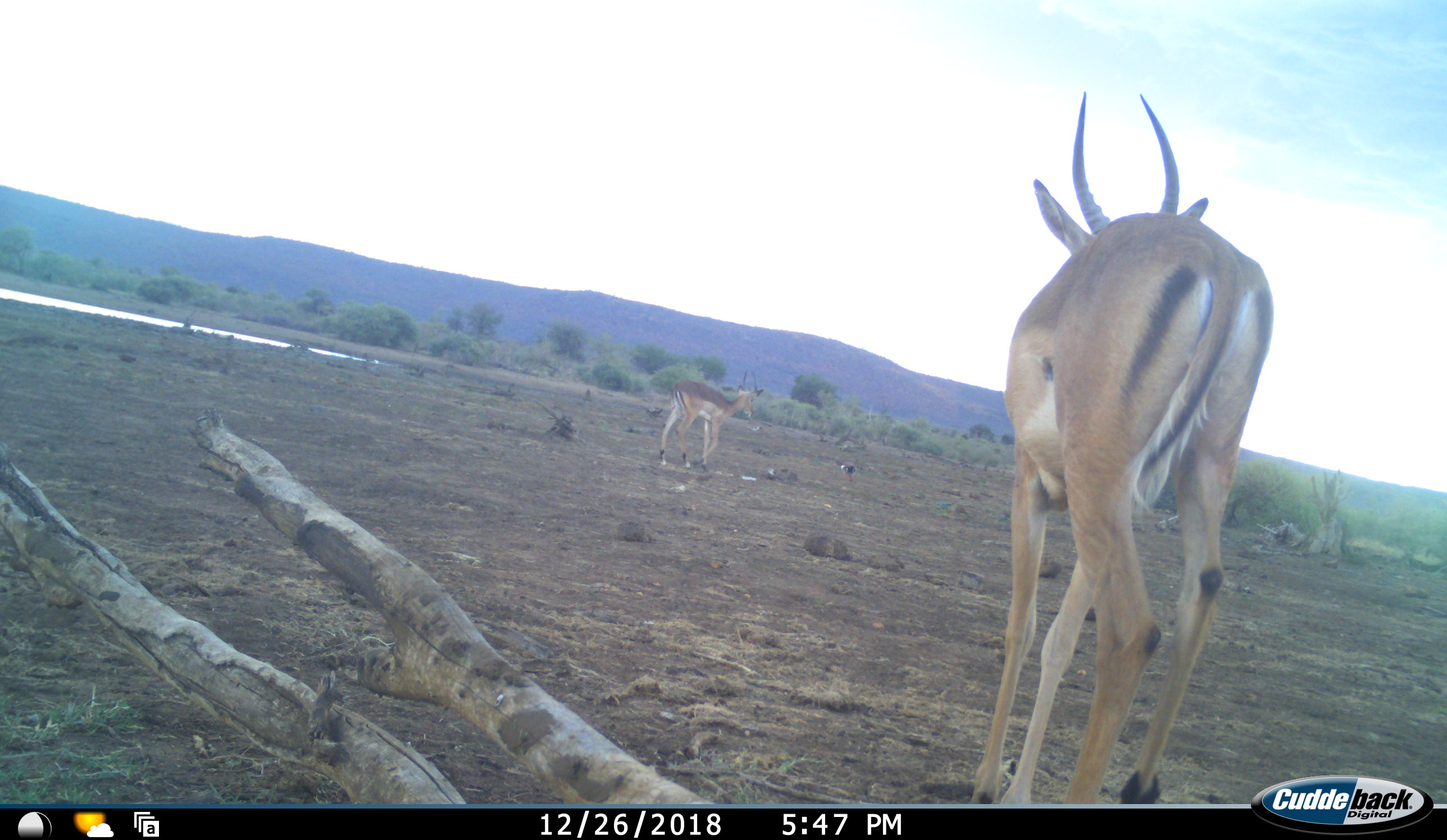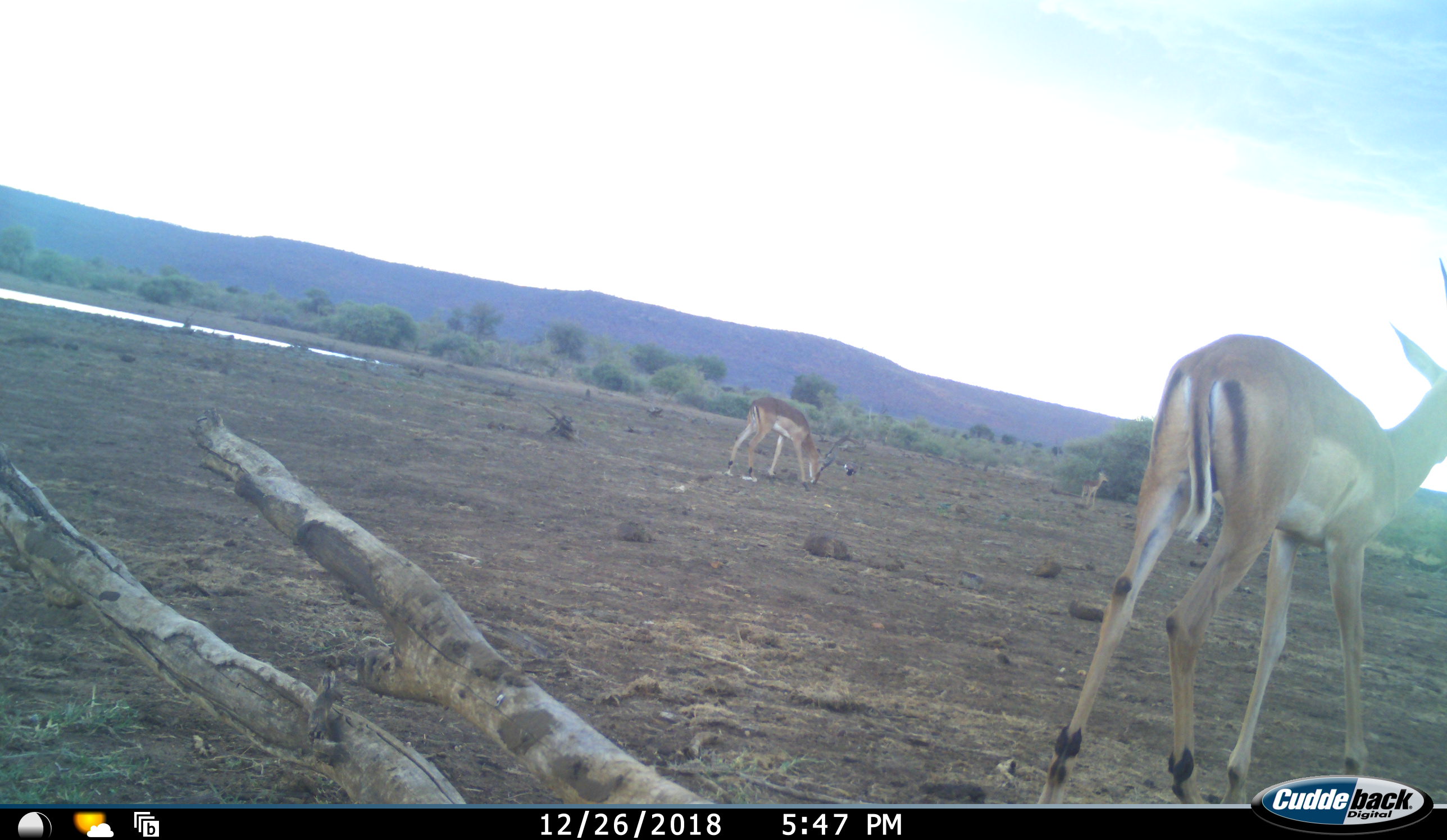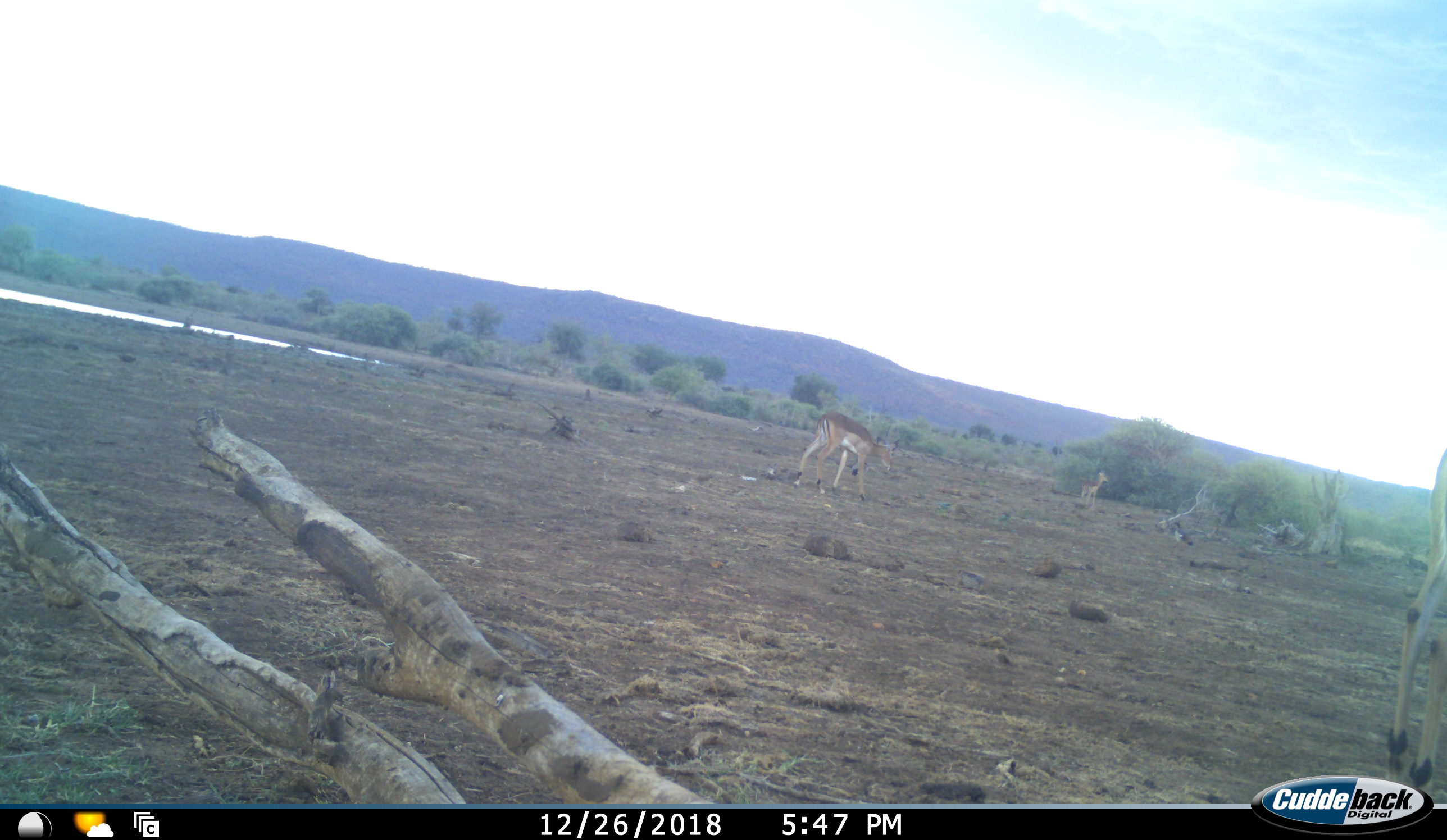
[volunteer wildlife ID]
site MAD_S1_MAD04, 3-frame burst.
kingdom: Animalia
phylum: Chordata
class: Mammalia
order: Artiodactyla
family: Bovidae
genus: Aepyceros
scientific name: Aepyceros melampus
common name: impala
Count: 3.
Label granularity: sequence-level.